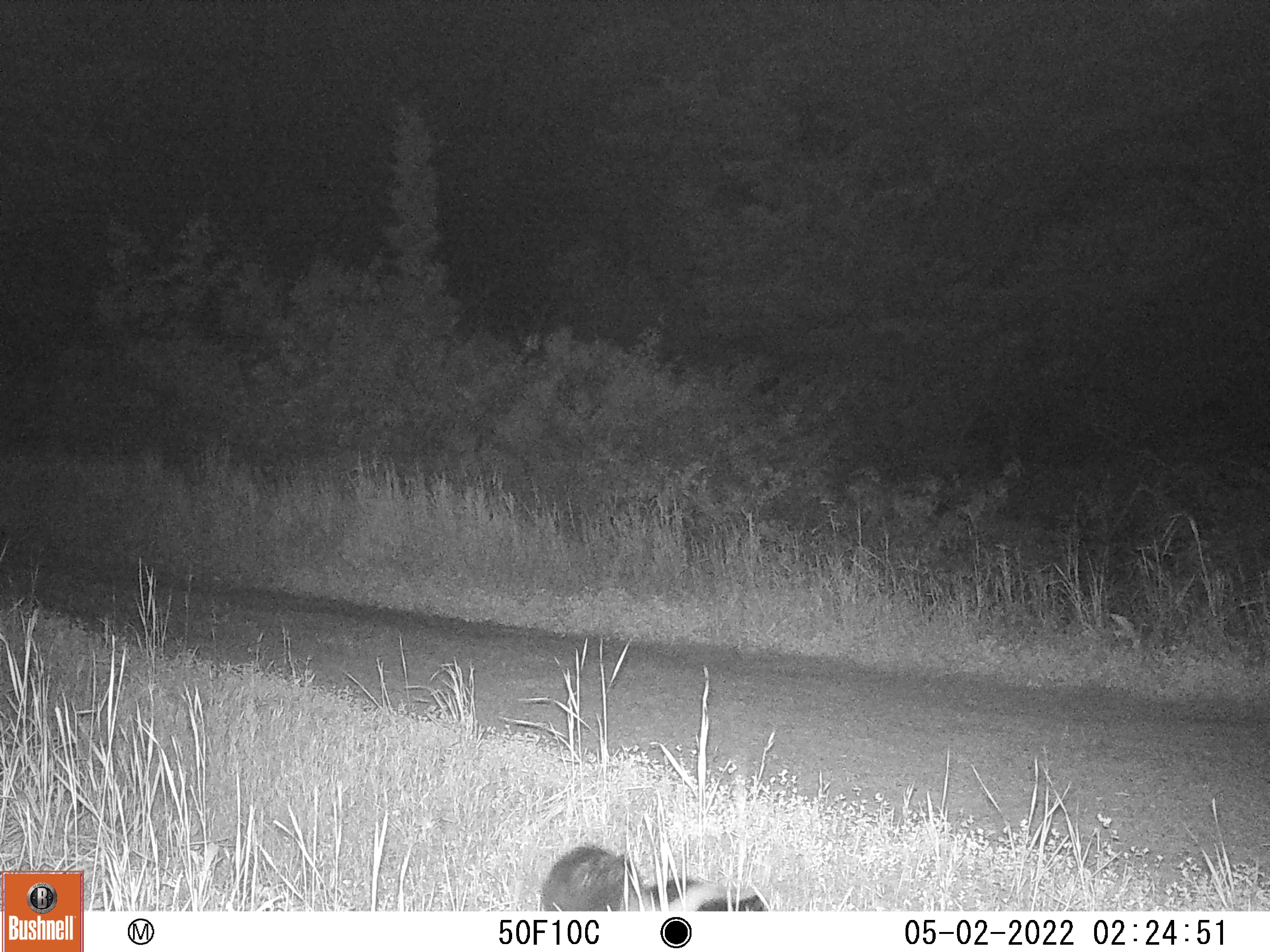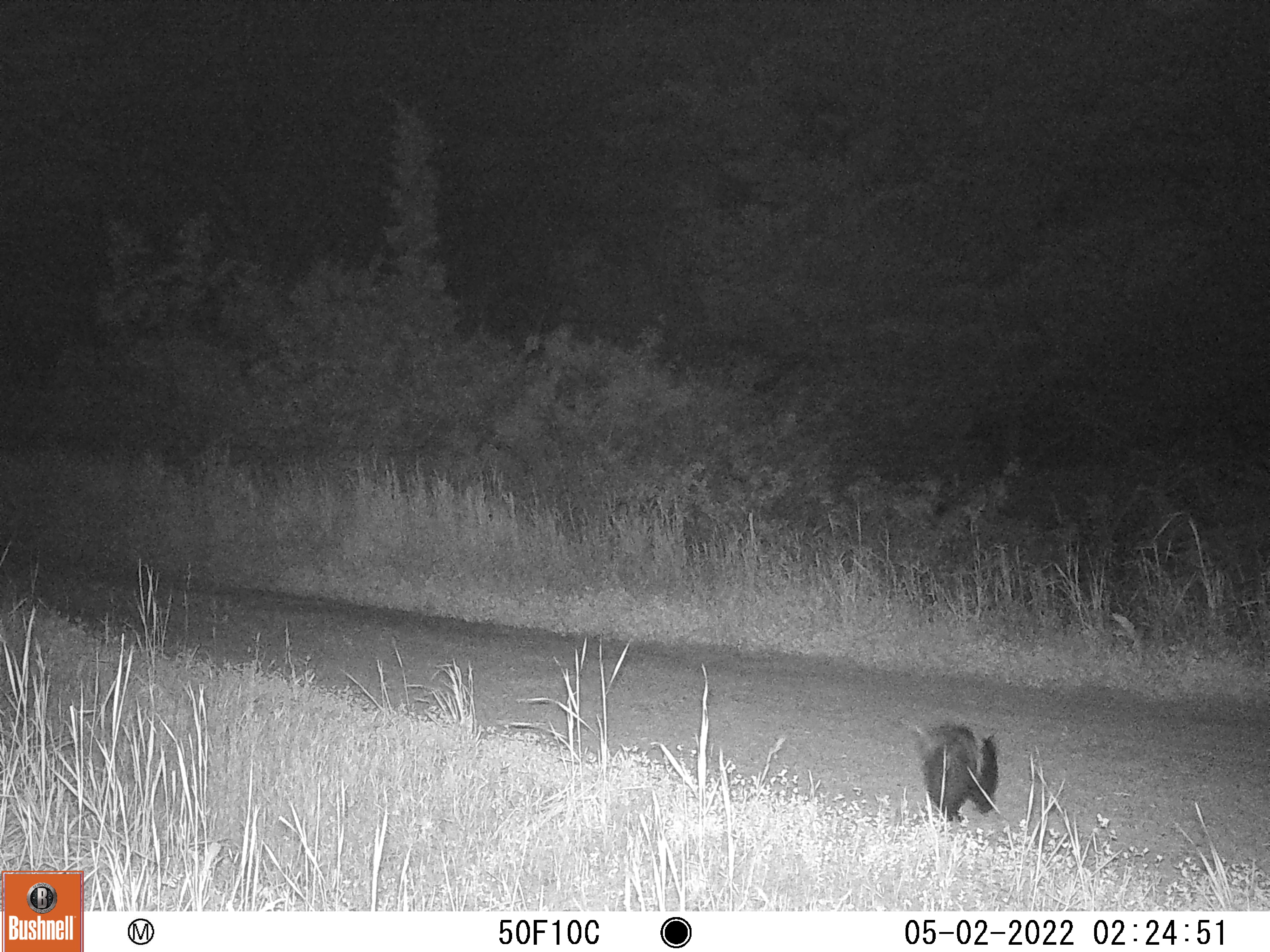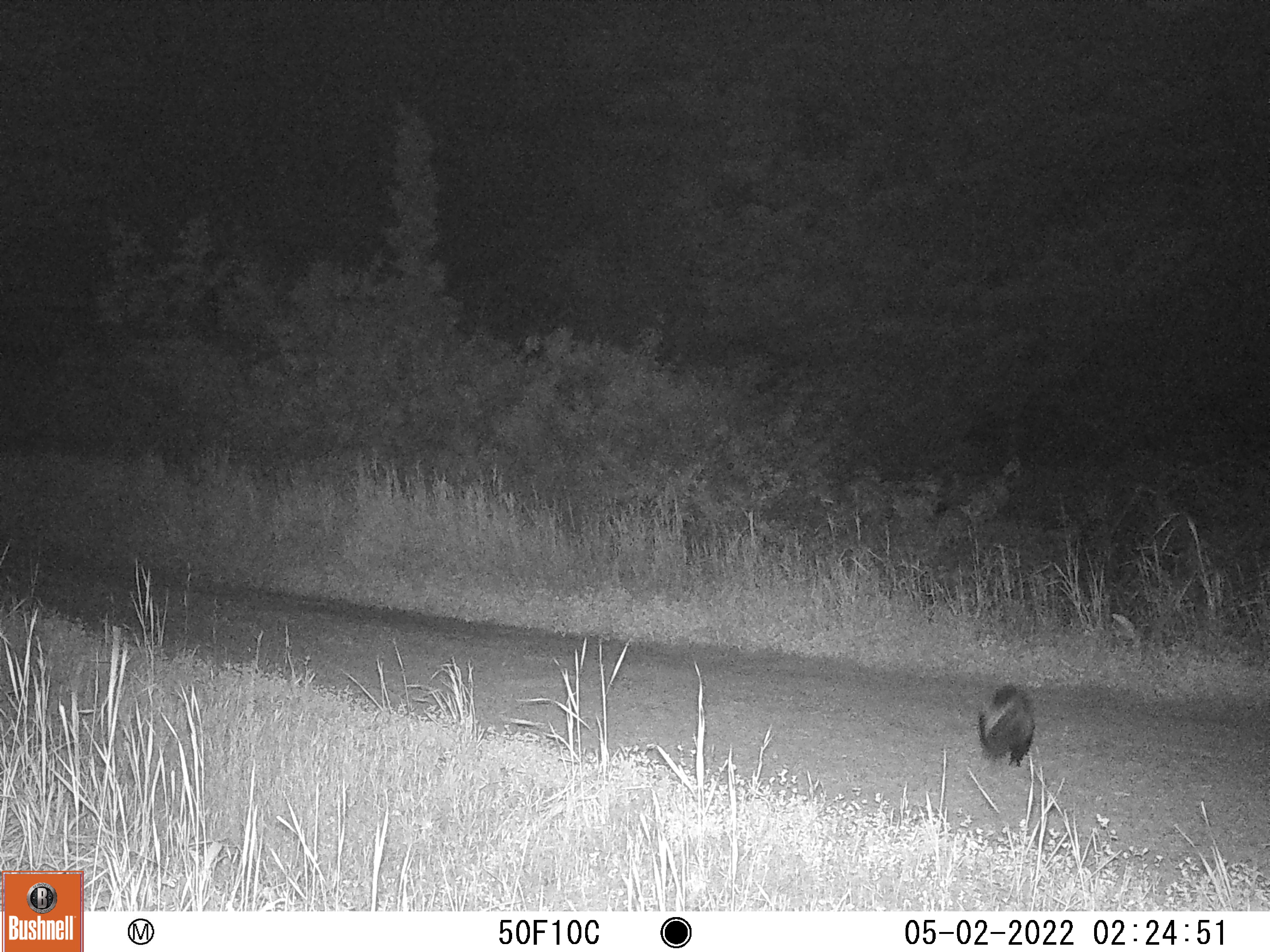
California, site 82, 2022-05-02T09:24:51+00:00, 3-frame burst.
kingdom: Animalia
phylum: Chordata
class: Mammalia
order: Carnivora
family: Mephitidae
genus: Mephitis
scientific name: Mephitis mephitis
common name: striped skunk